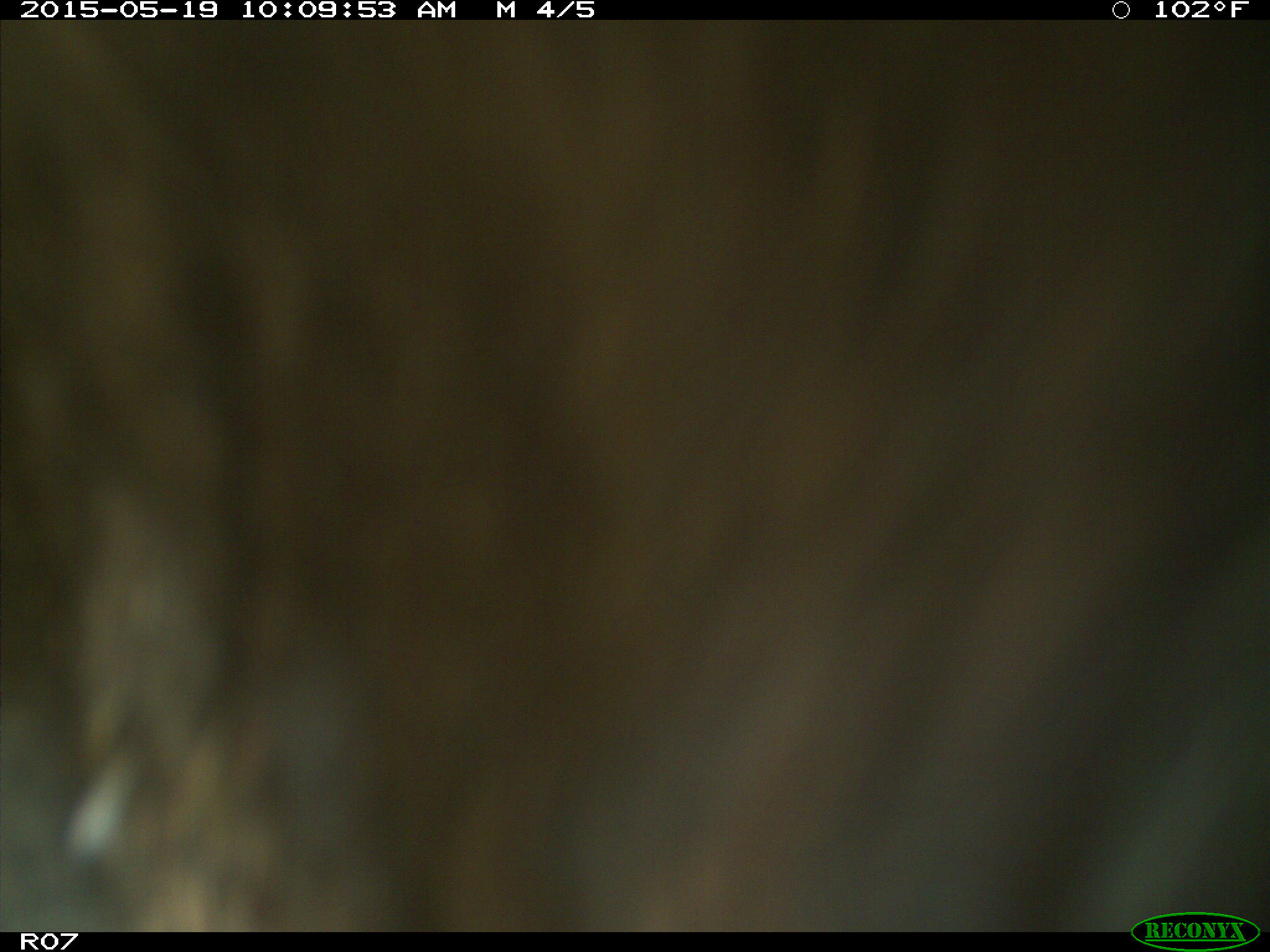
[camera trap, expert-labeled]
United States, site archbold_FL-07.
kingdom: Animalia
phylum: Chordata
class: Mammalia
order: Artiodactyla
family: Bovidae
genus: Bos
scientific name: Bos taurus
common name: domestic cow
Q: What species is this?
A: Bos taurus (domestic cow).